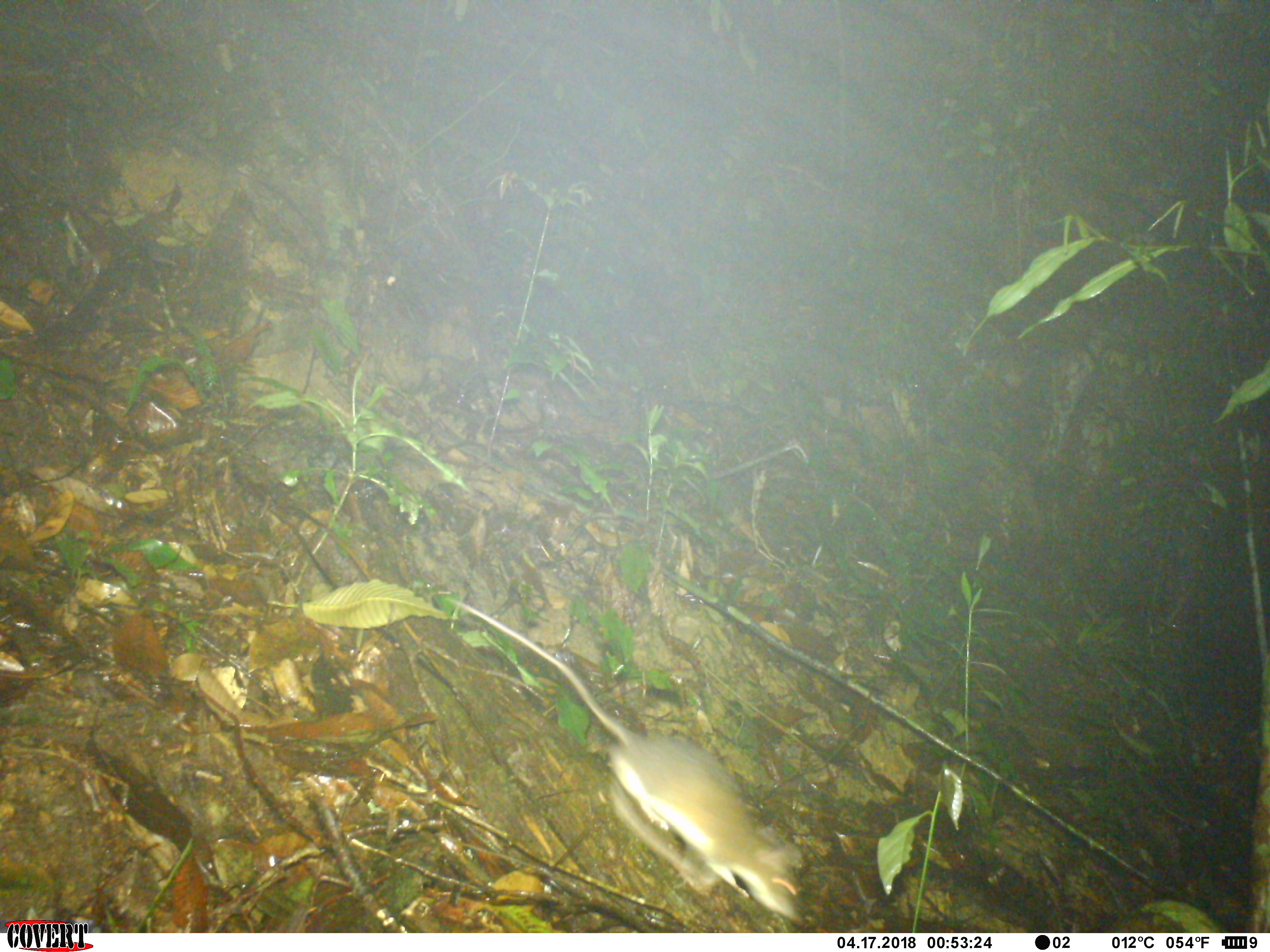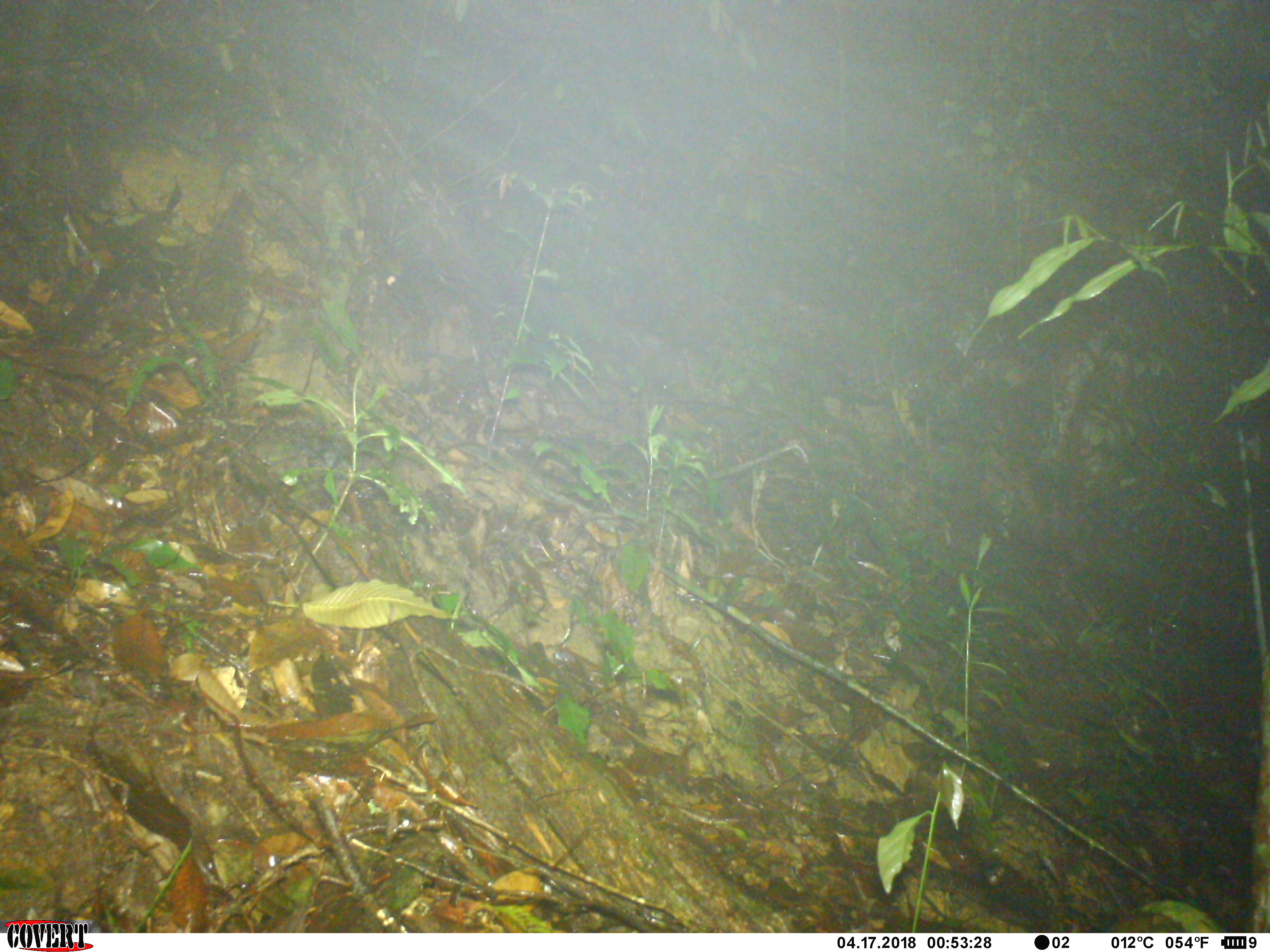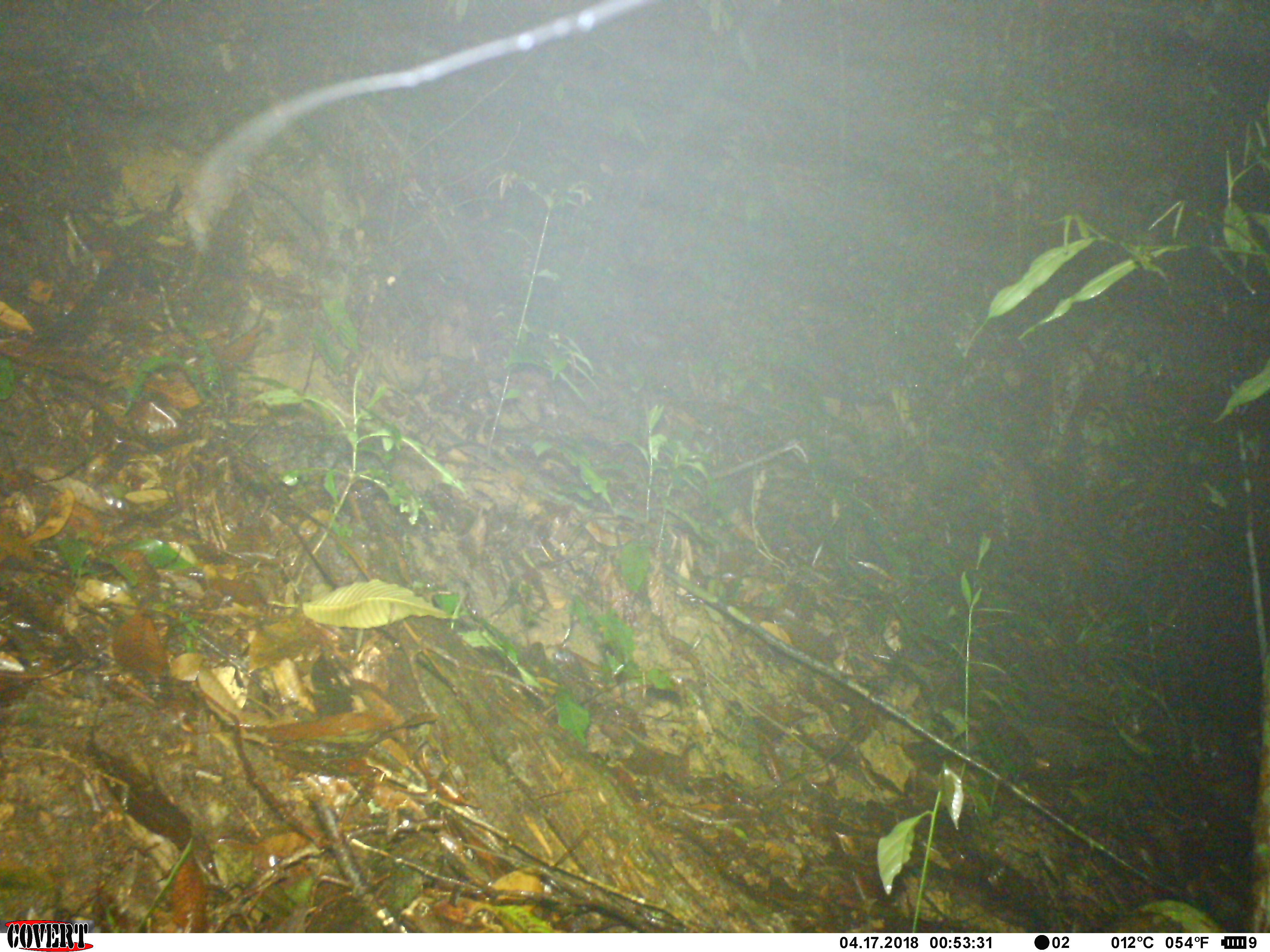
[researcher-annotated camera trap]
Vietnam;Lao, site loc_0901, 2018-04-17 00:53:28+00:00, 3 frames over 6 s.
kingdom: Animalia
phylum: Chordata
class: Mammalia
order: Rodentia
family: Muridae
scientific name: Muridae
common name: old-world mice and rats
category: unidentified murid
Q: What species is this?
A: Unidentified murid (old-world mice and rats) (Muridae).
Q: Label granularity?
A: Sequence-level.